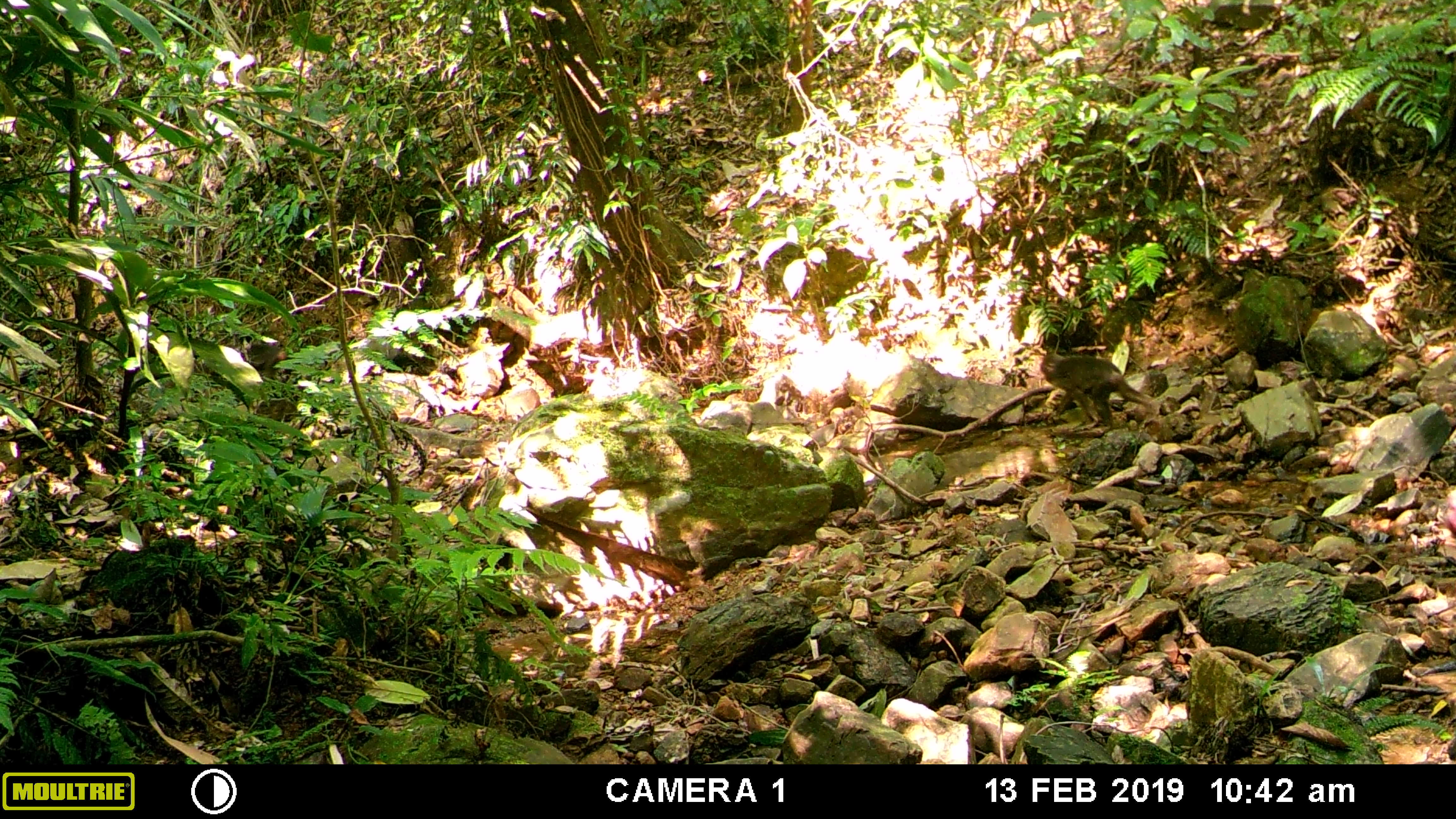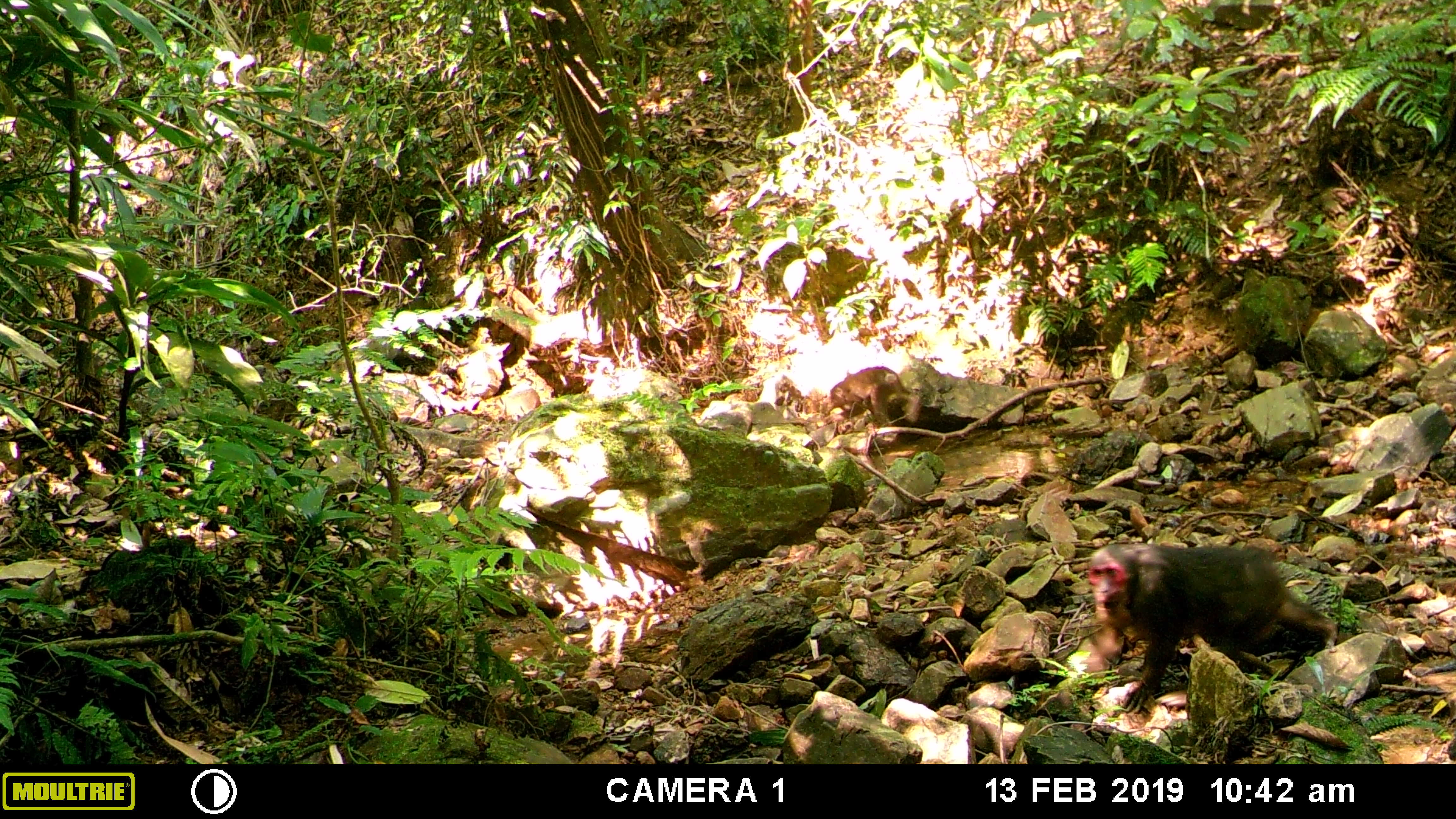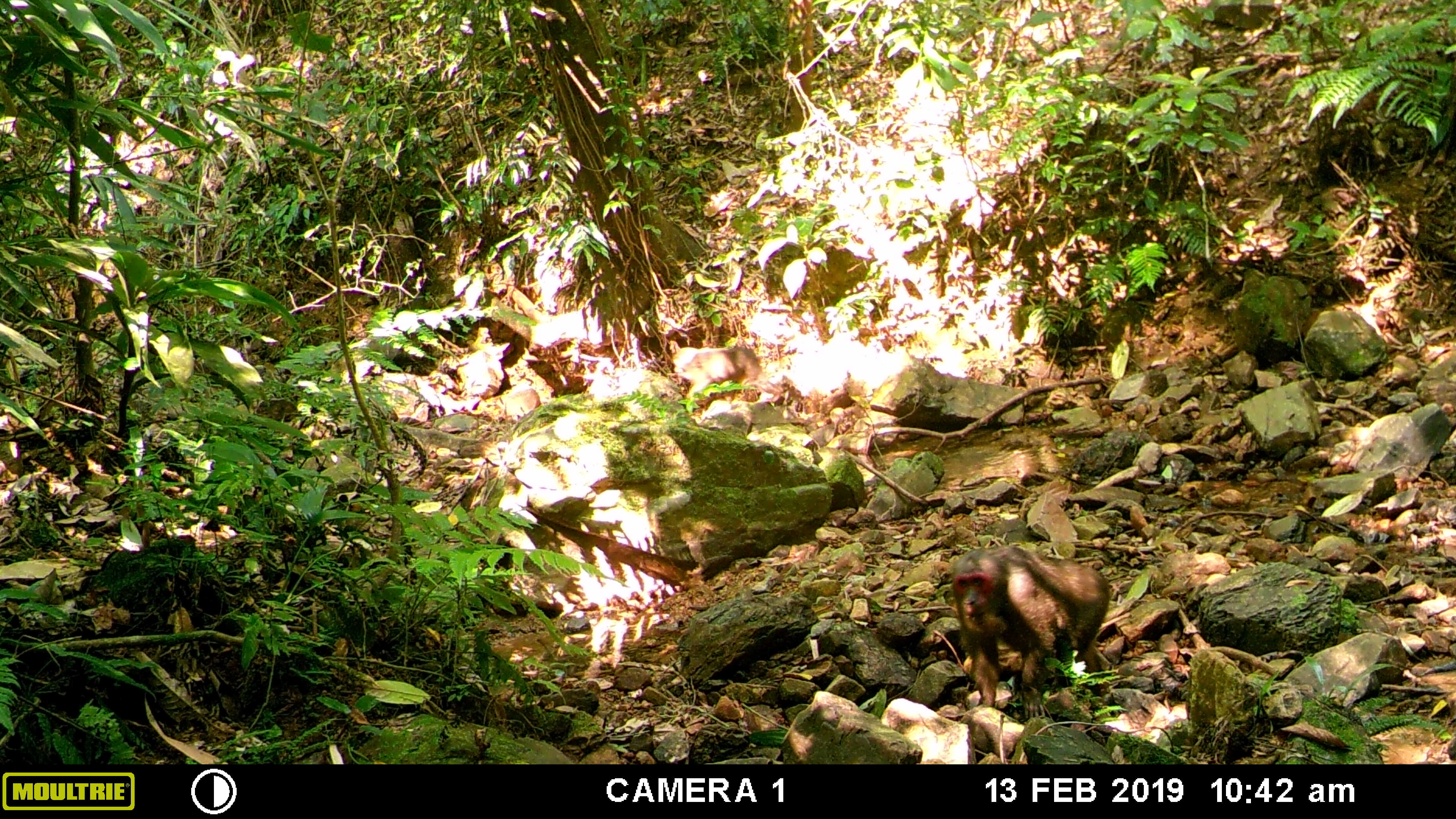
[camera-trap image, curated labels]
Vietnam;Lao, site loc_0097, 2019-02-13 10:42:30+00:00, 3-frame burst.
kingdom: Animalia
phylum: Chordata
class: Mammalia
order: Primates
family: Cercopithecidae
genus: Macaca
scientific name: Macaca arctoides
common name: stump-tailed macaque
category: stump tailed macaque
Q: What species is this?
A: Stump tailed macaque (stump-tailed macaque) (Macaca arctoides).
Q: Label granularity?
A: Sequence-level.